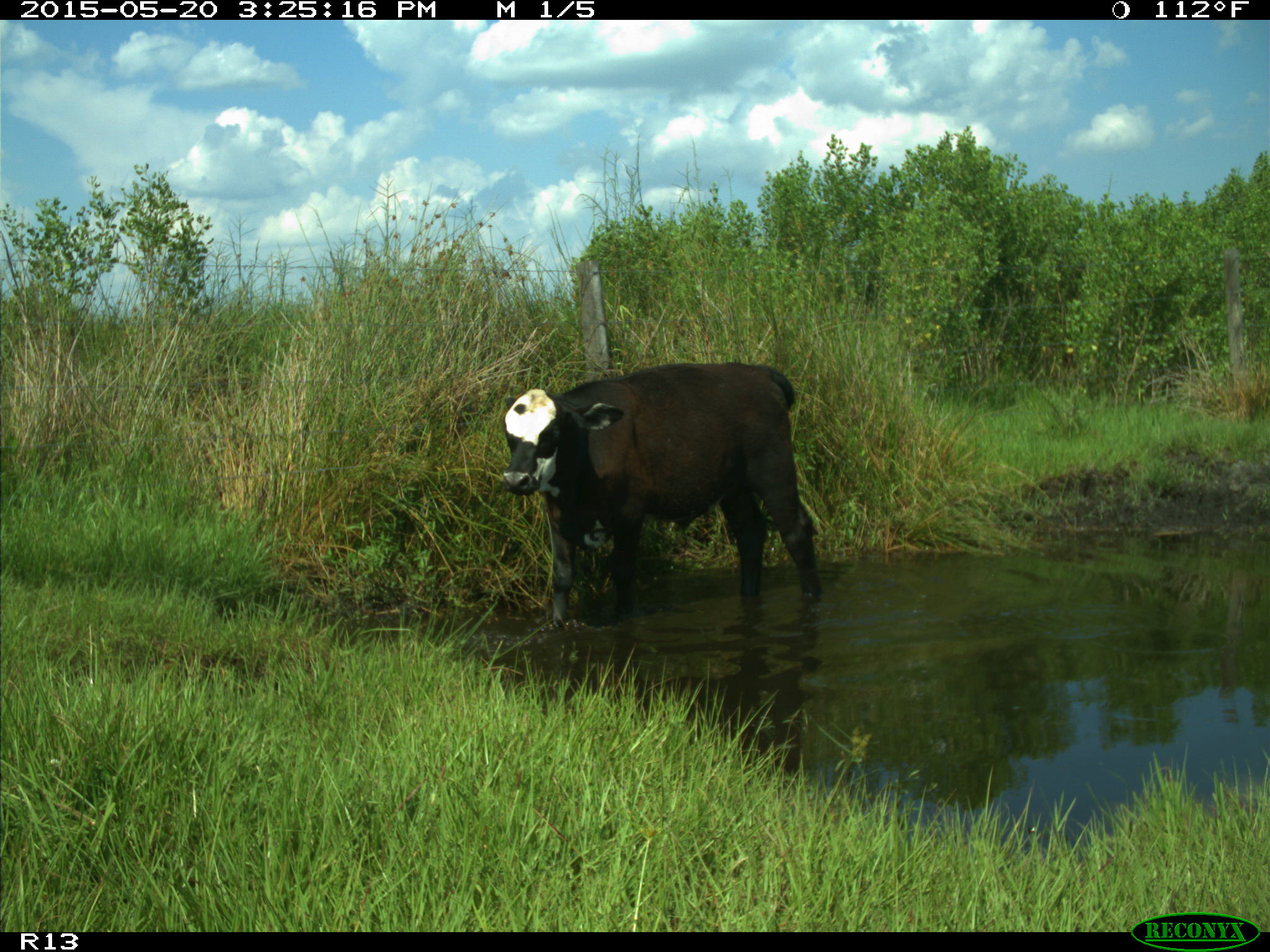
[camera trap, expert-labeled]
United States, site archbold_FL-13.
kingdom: Animalia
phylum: Chordata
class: Mammalia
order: Artiodactyla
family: Bovidae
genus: Bos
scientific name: Bos taurus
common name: domestic cow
Bos taurus (domestic cow).